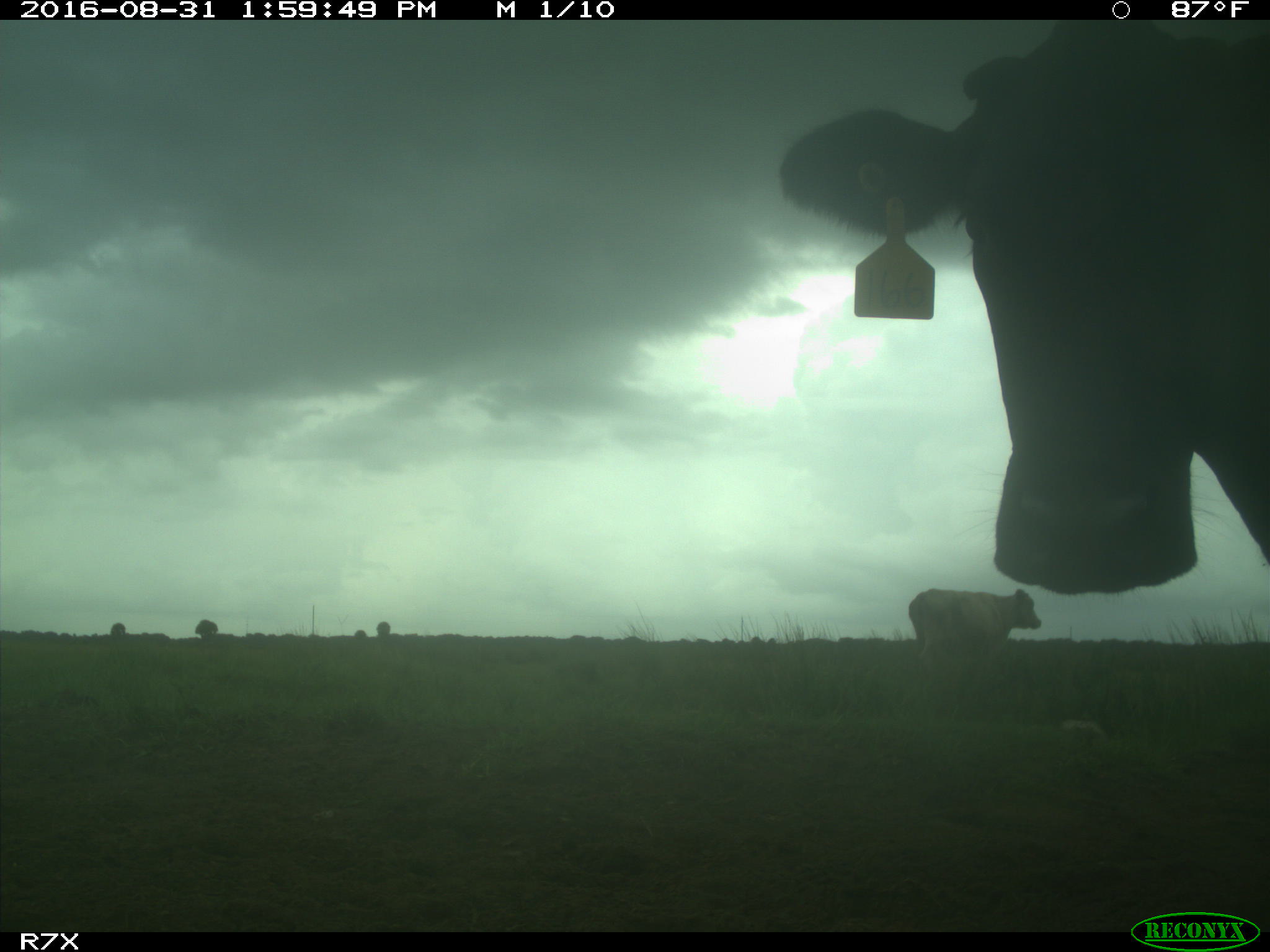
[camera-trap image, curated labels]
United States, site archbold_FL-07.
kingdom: Animalia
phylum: Chordata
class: Mammalia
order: Artiodactyla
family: Bovidae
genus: Bos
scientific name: Bos taurus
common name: domestic cow